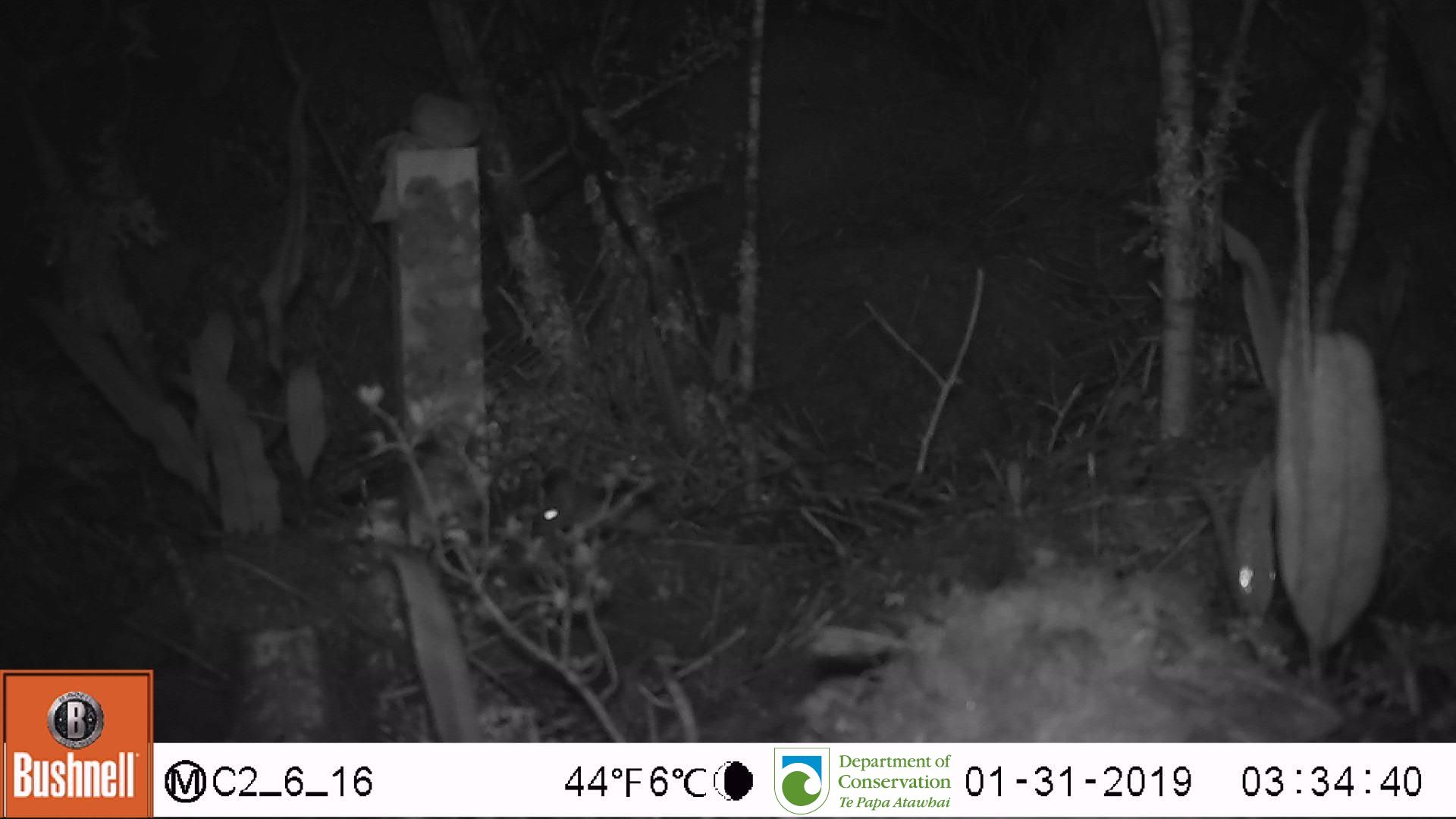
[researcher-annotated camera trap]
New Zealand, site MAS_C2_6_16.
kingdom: Animalia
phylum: Chordata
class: Mammalia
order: Rodentia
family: Muridae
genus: Mus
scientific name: Mus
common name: mouse